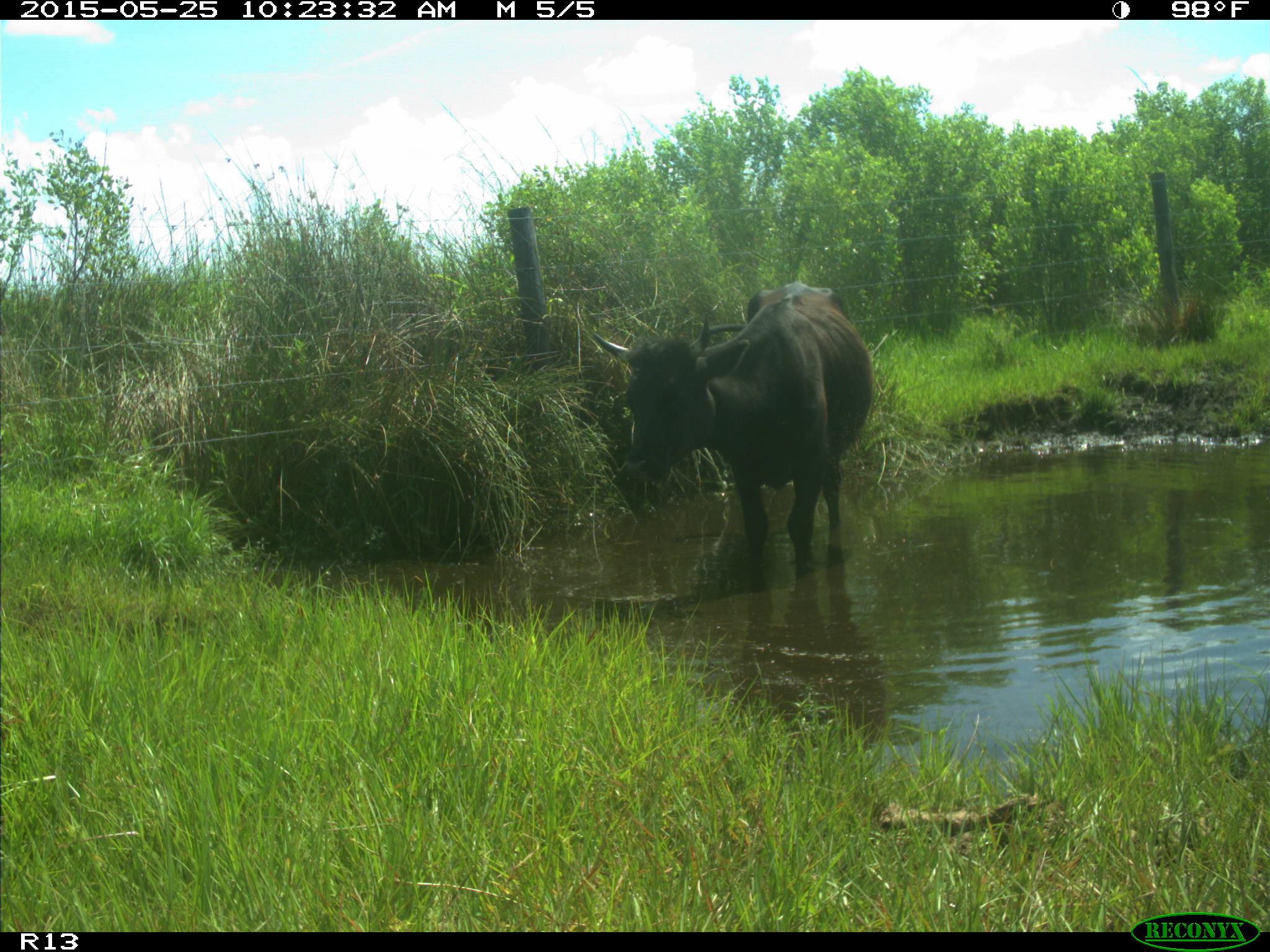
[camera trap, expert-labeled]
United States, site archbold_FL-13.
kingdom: Animalia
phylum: Chordata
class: Mammalia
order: Artiodactyla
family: Bovidae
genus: Bos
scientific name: Bos taurus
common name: domestic cow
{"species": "Bos taurus (domestic cow)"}